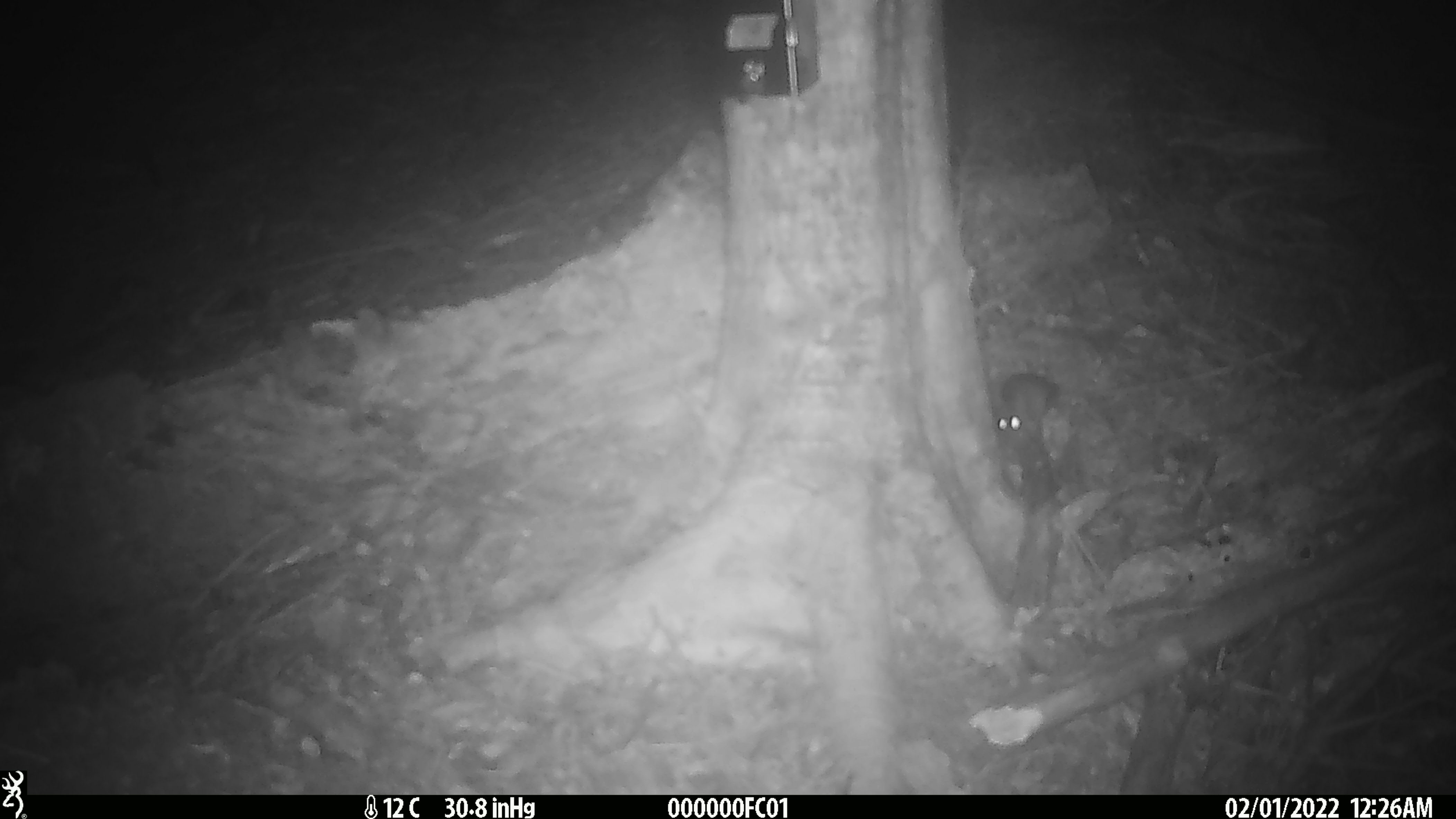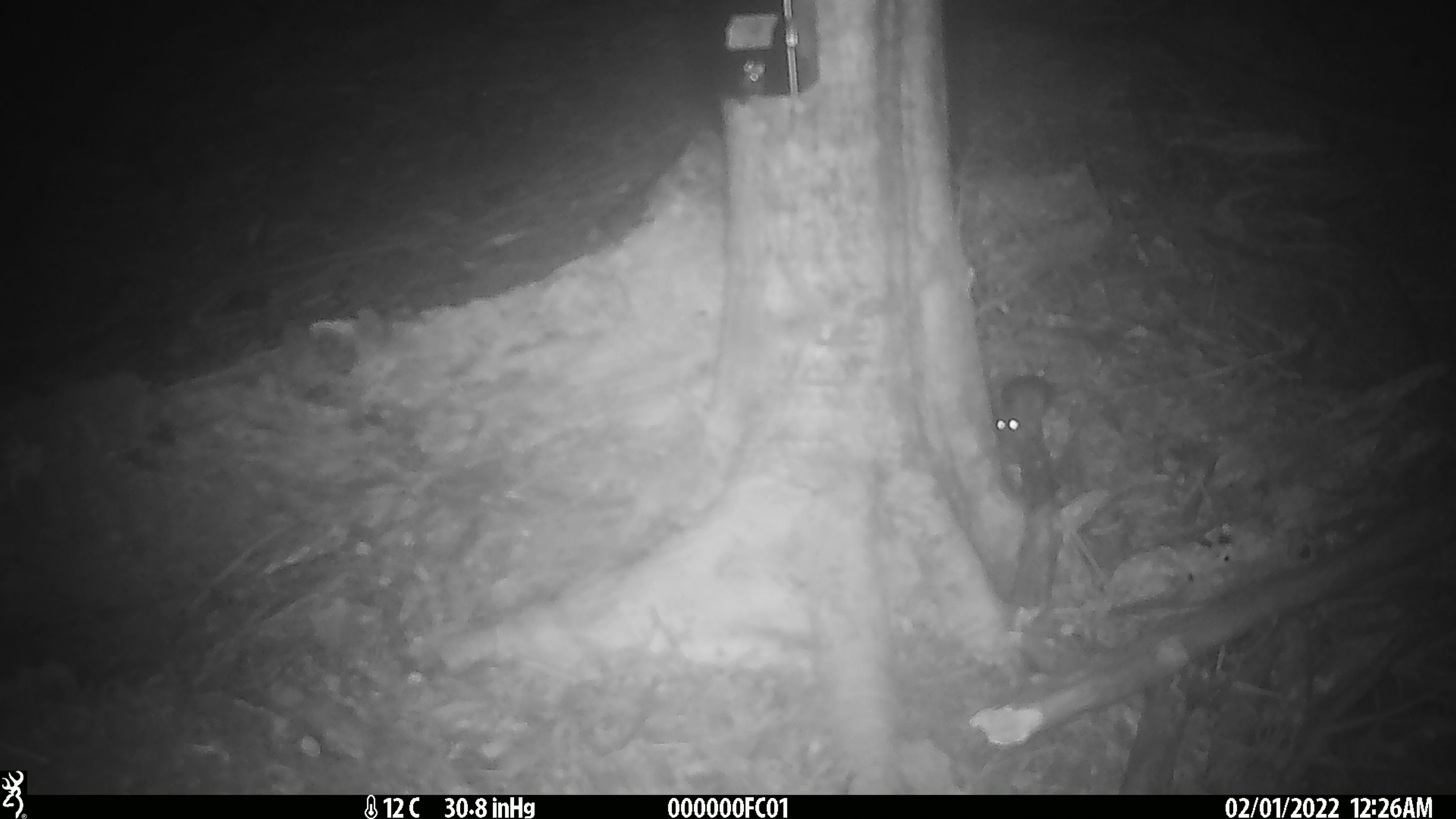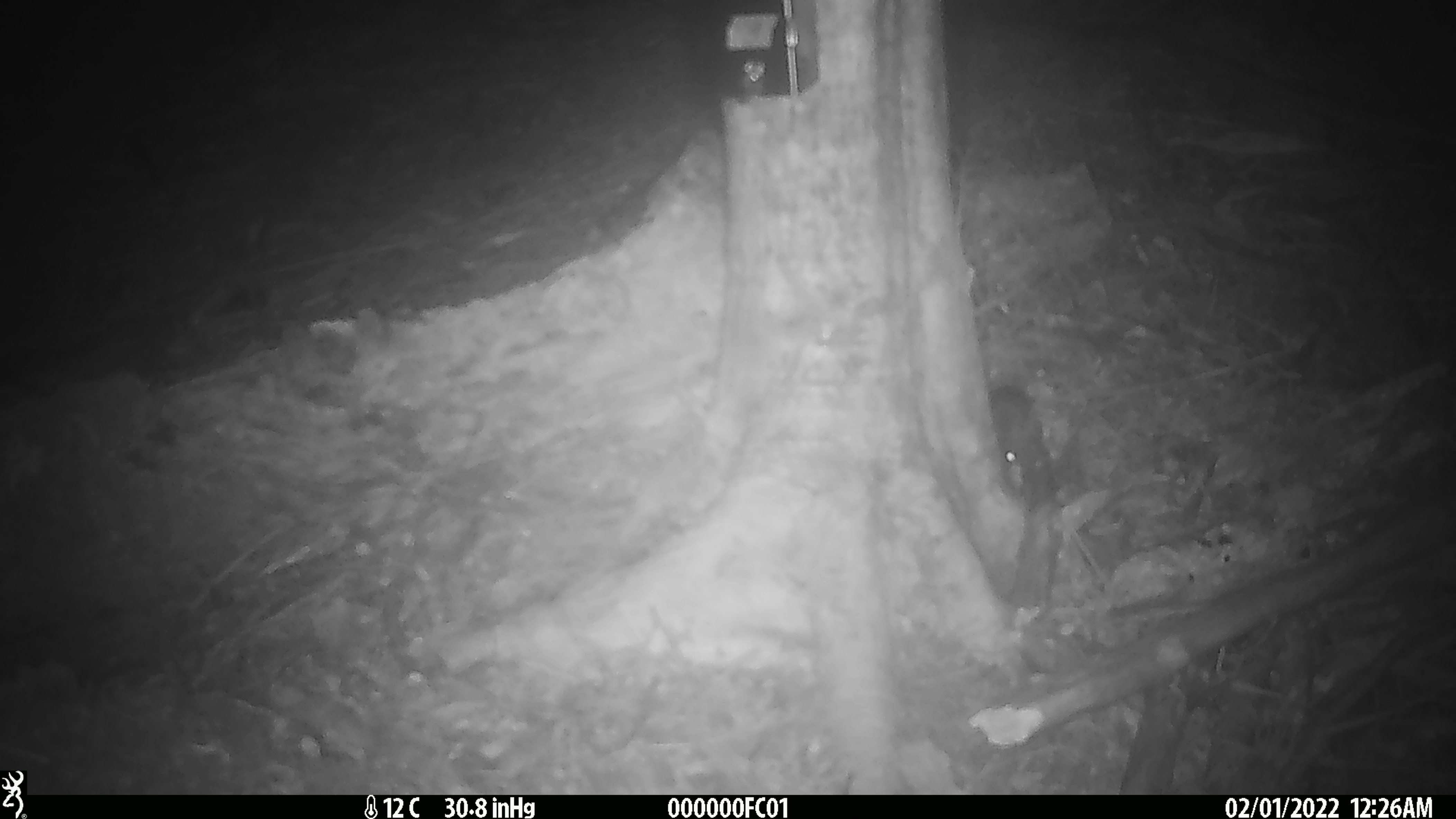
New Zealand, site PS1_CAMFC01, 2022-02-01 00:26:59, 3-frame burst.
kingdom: Animalia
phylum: Chordata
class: Mammalia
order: Rodentia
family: Muridae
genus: Mus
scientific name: Mus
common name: mouse